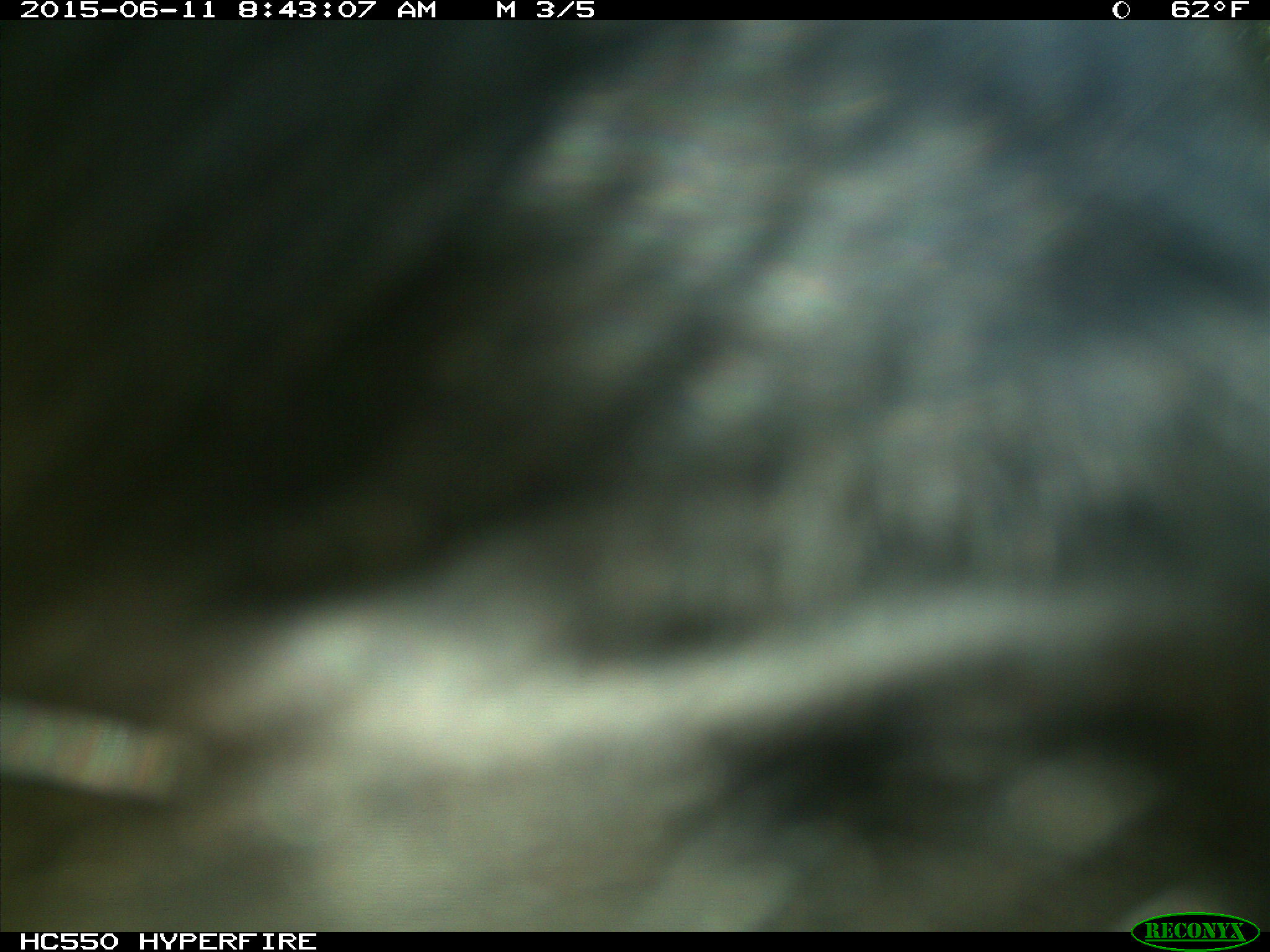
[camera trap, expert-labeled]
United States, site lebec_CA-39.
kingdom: Animalia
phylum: Chordata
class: Mammalia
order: Artiodactyla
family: Bovidae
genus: Bos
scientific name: Bos taurus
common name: domestic cow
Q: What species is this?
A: Bos taurus (domestic cow).